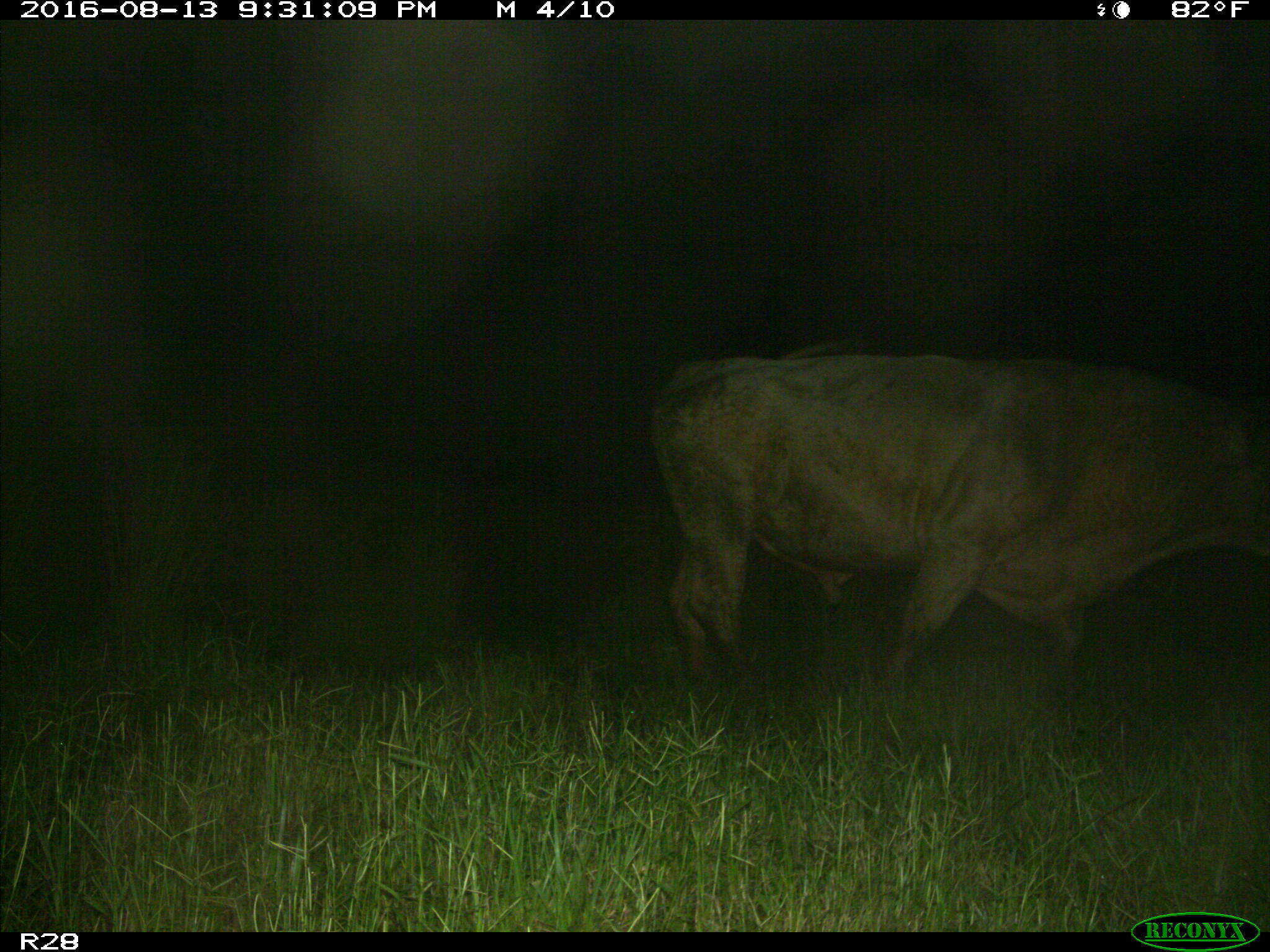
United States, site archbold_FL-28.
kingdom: Animalia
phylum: Chordata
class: Mammalia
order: Artiodactyla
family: Bovidae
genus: Bos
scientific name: Bos taurus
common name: domestic cow